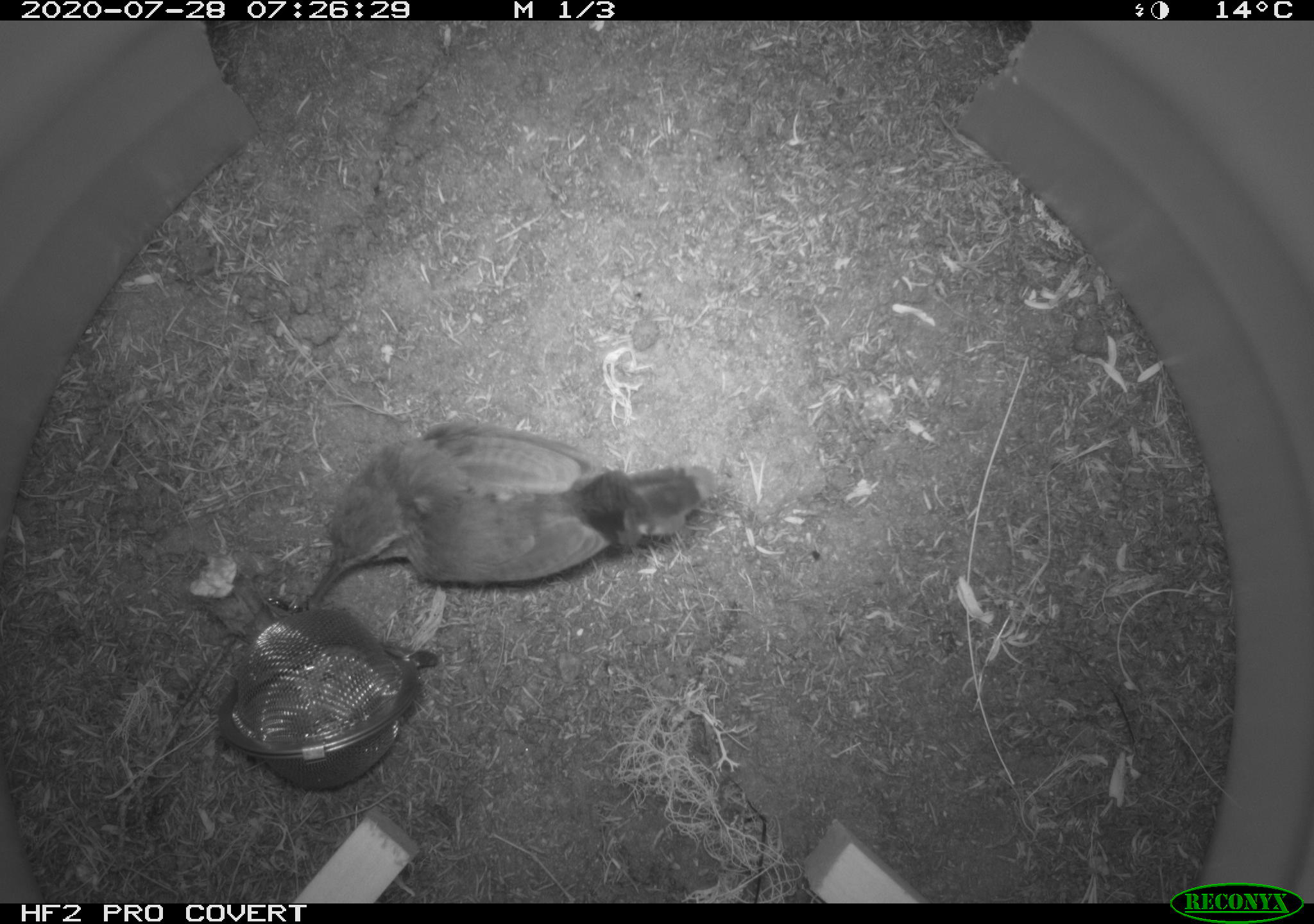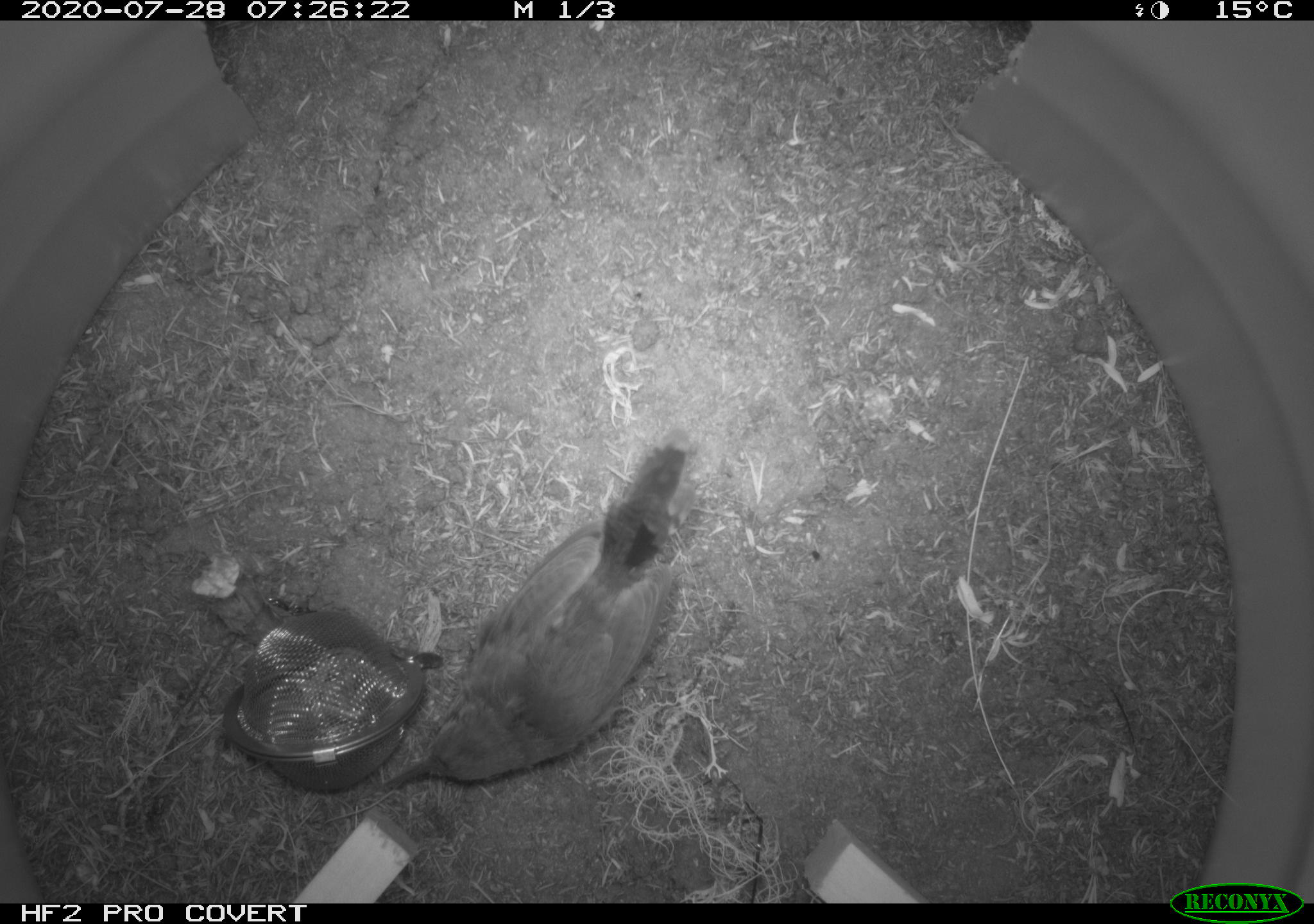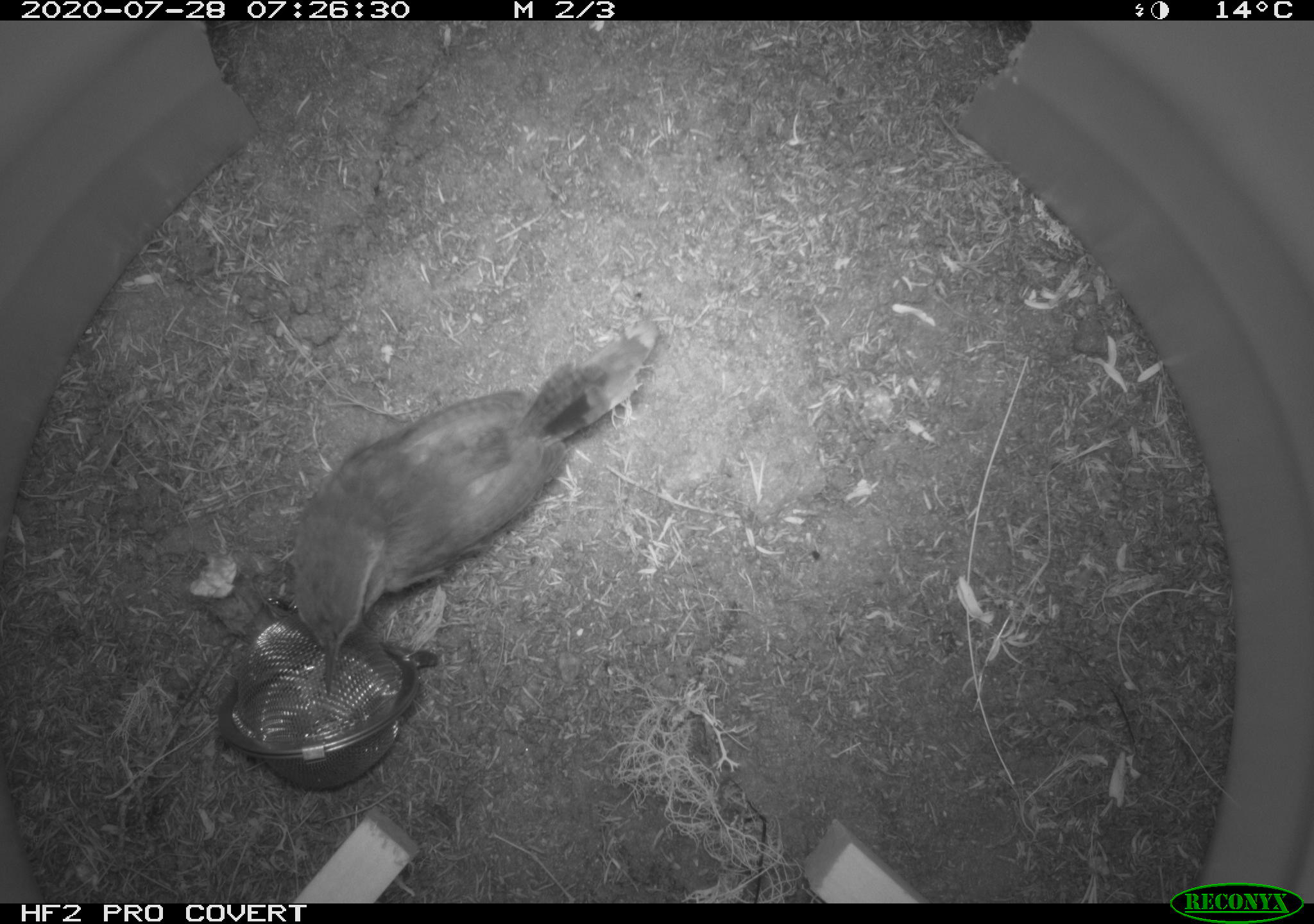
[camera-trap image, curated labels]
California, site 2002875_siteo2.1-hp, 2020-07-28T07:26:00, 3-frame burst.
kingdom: Animalia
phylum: Chordata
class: Aves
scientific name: Aves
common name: bird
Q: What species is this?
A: Bird (Aves).